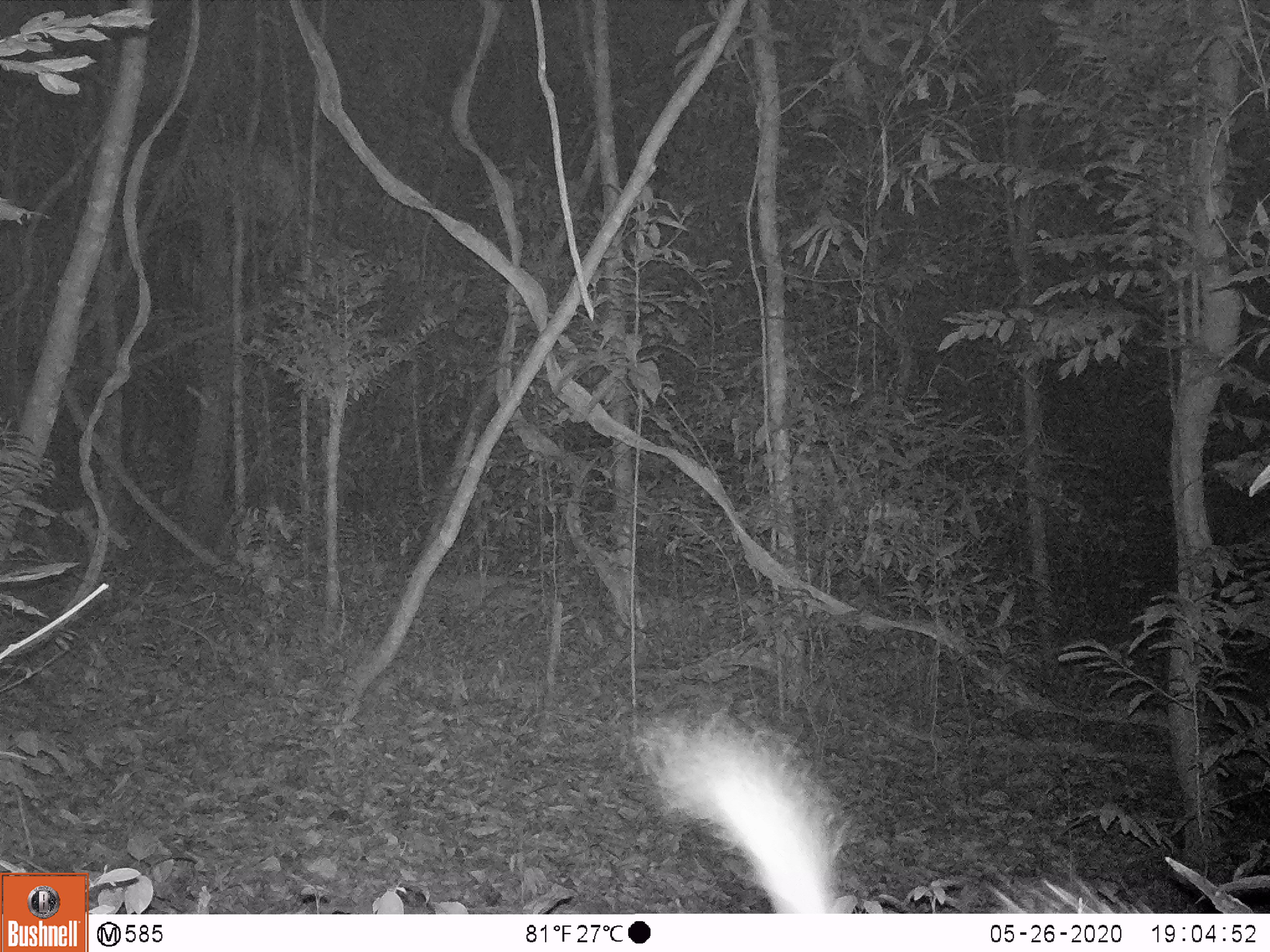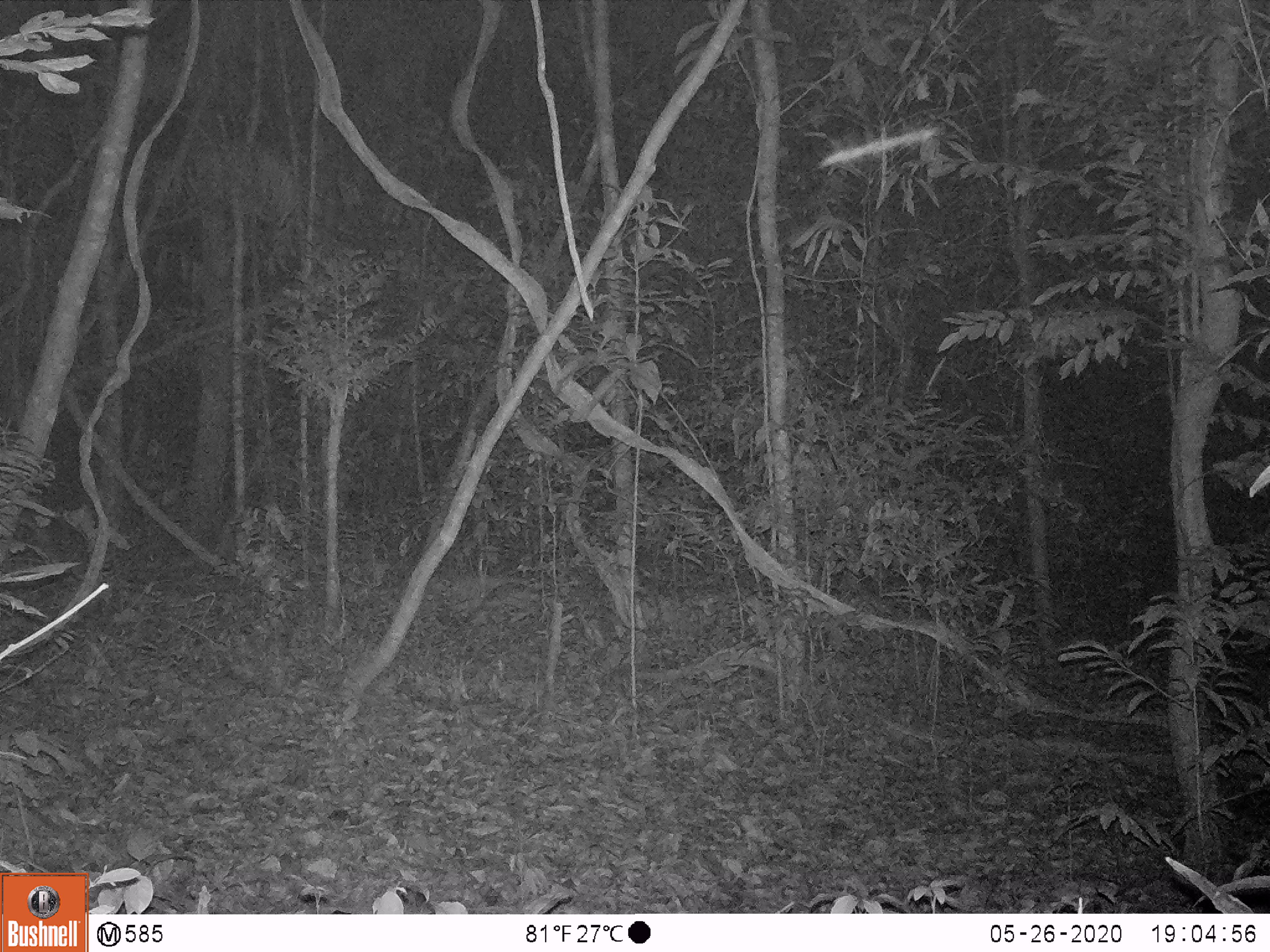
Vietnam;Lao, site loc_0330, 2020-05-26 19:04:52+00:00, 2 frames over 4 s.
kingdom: Animalia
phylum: Chordata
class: Mammalia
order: Rodentia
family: Hystricidae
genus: Atherurus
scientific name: Atherurus macrourus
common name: asiatic brush-tailed porcupine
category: asiatic brush tailed porcupine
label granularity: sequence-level